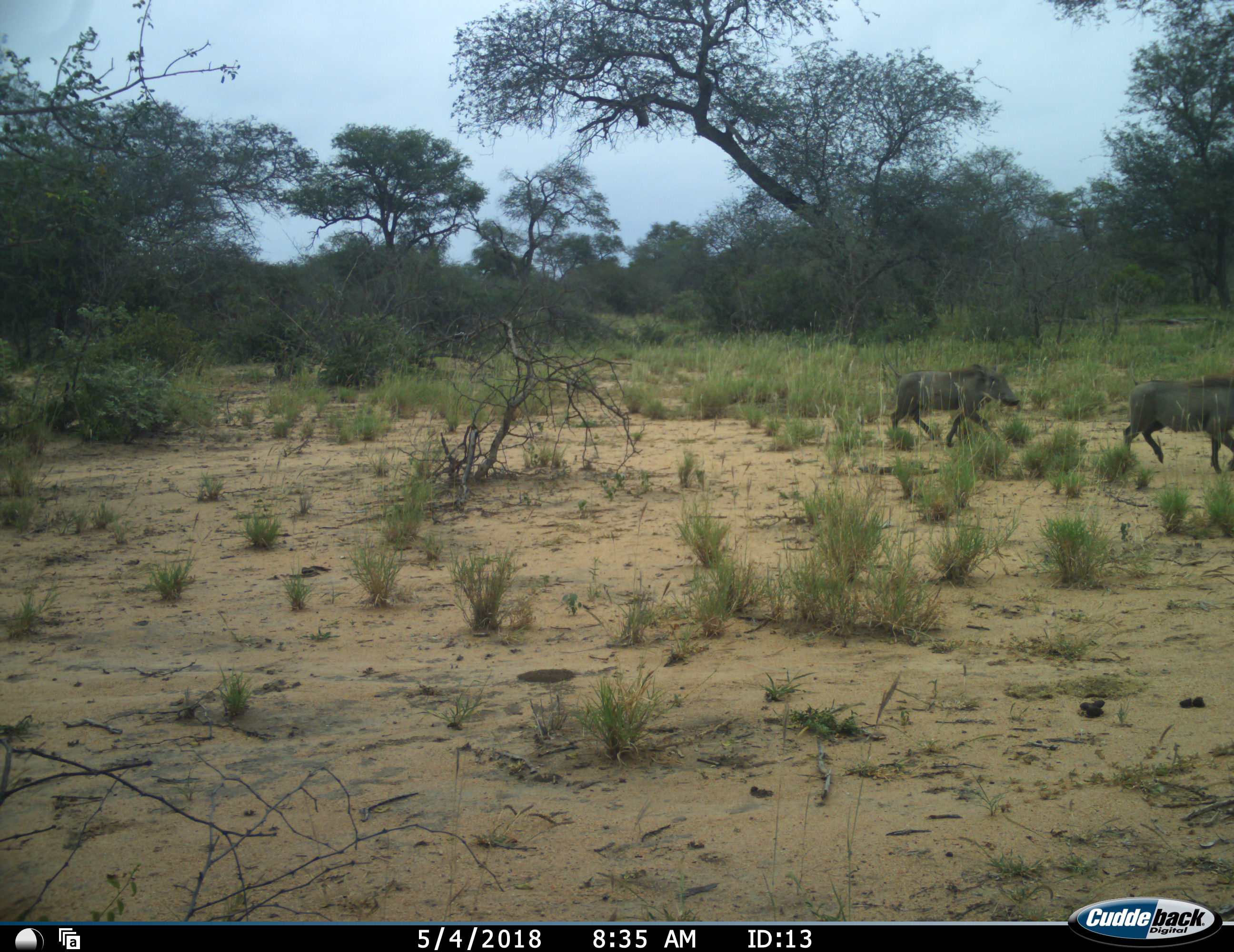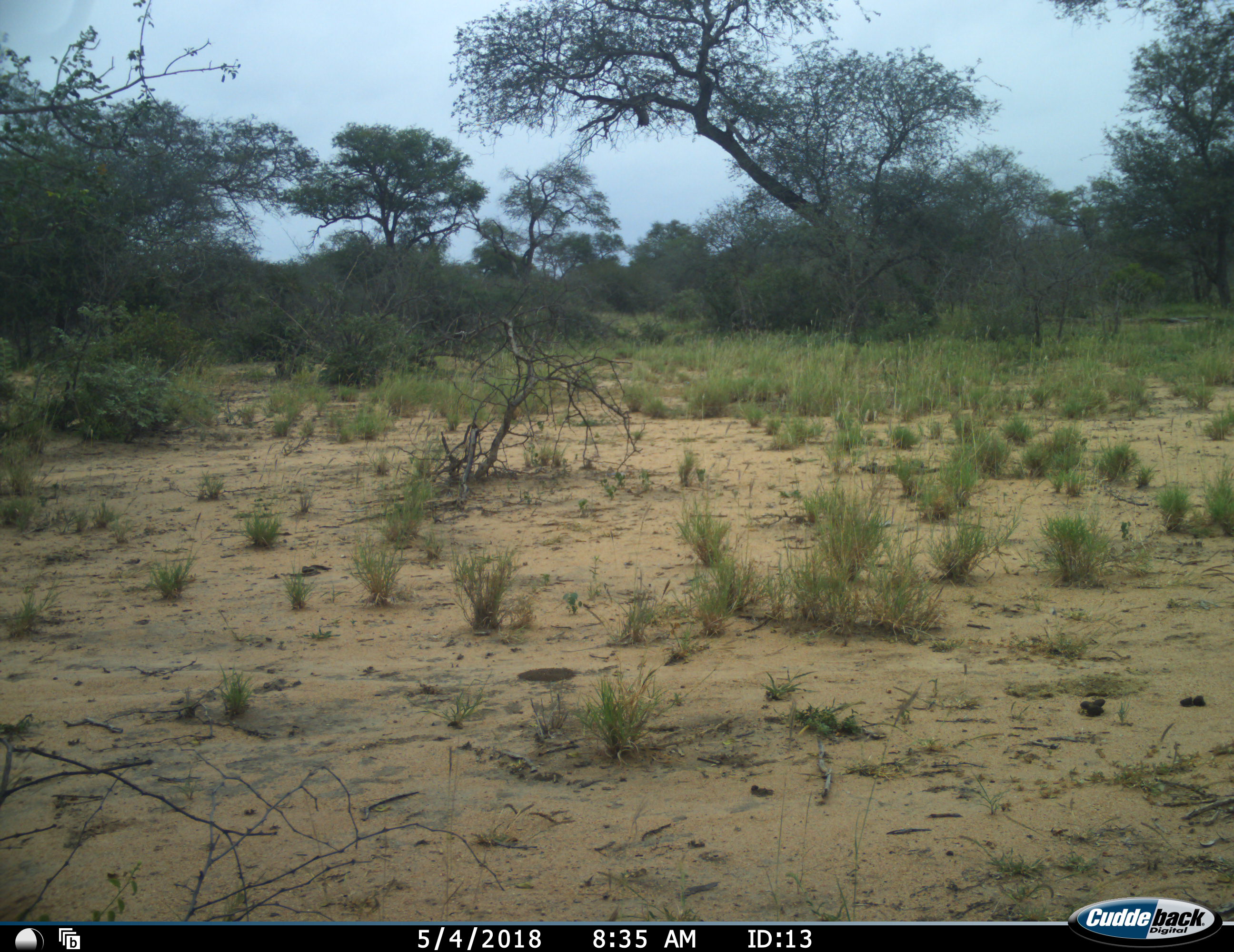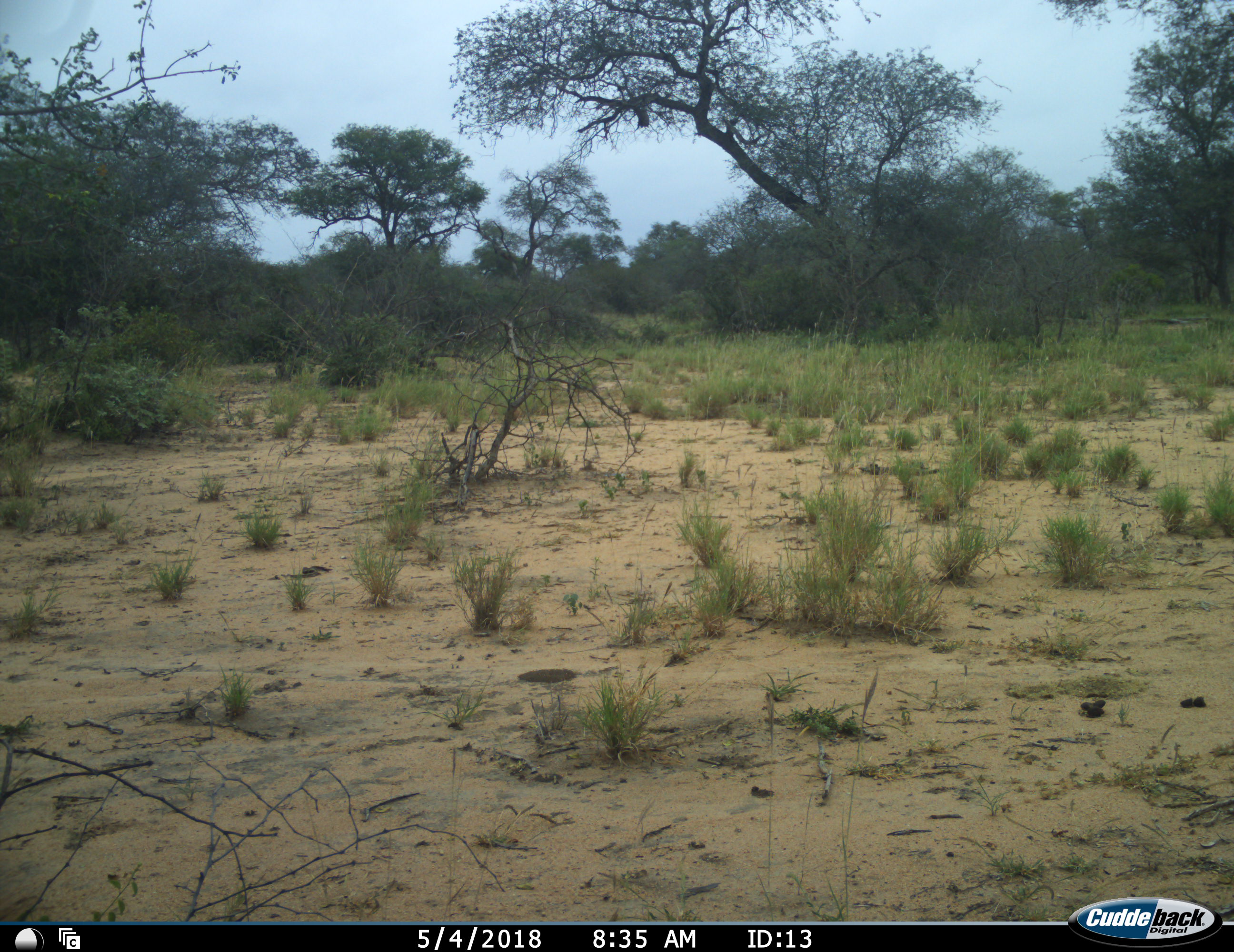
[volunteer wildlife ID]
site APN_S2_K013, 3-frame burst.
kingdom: Animalia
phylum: Chordata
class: Mammalia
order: Artiodactyla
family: Suidae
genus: Phacochoerus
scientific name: Phacochoerus africanus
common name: warthog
Warthog (Phacochoerus africanus), count 2. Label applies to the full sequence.